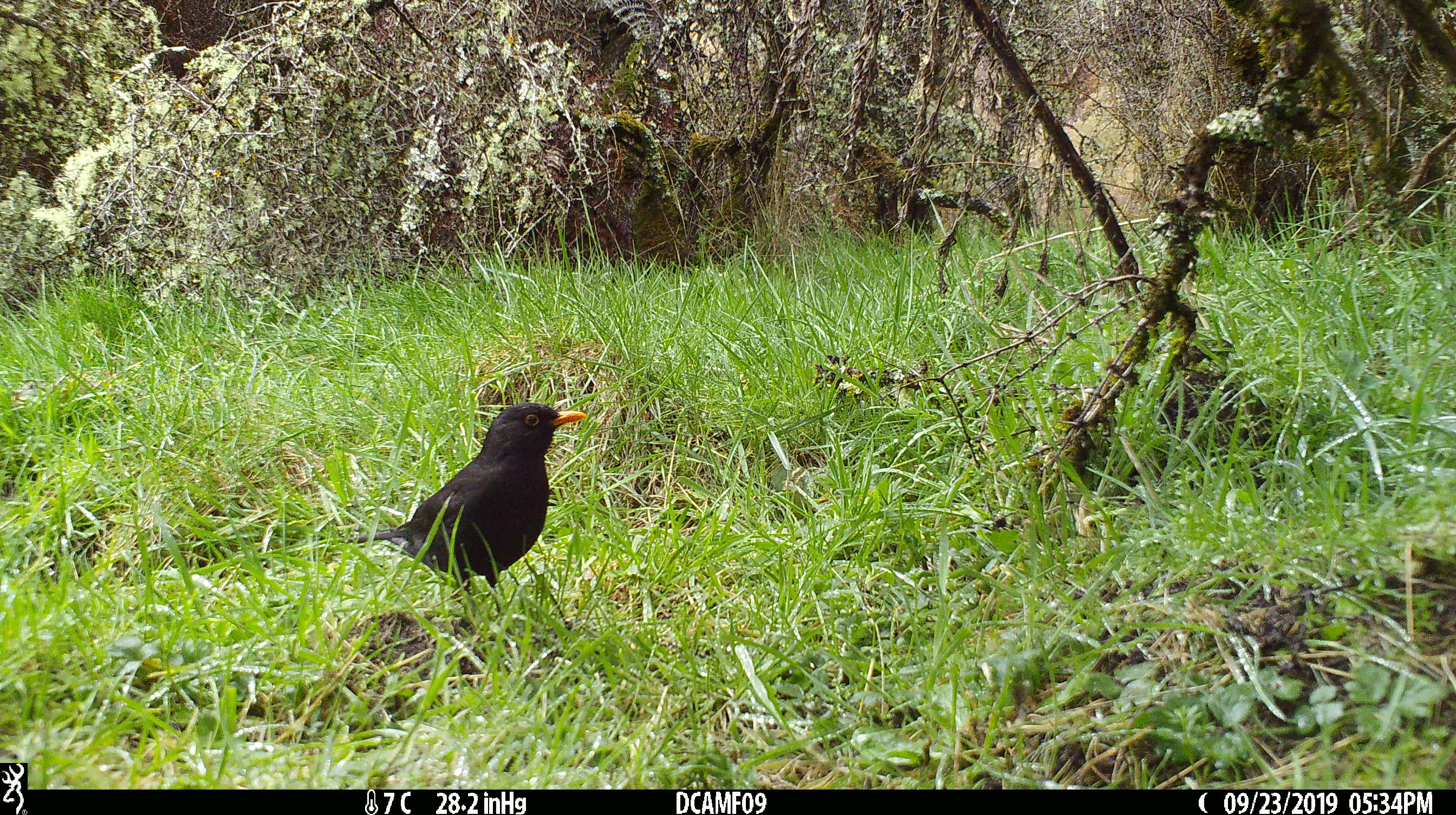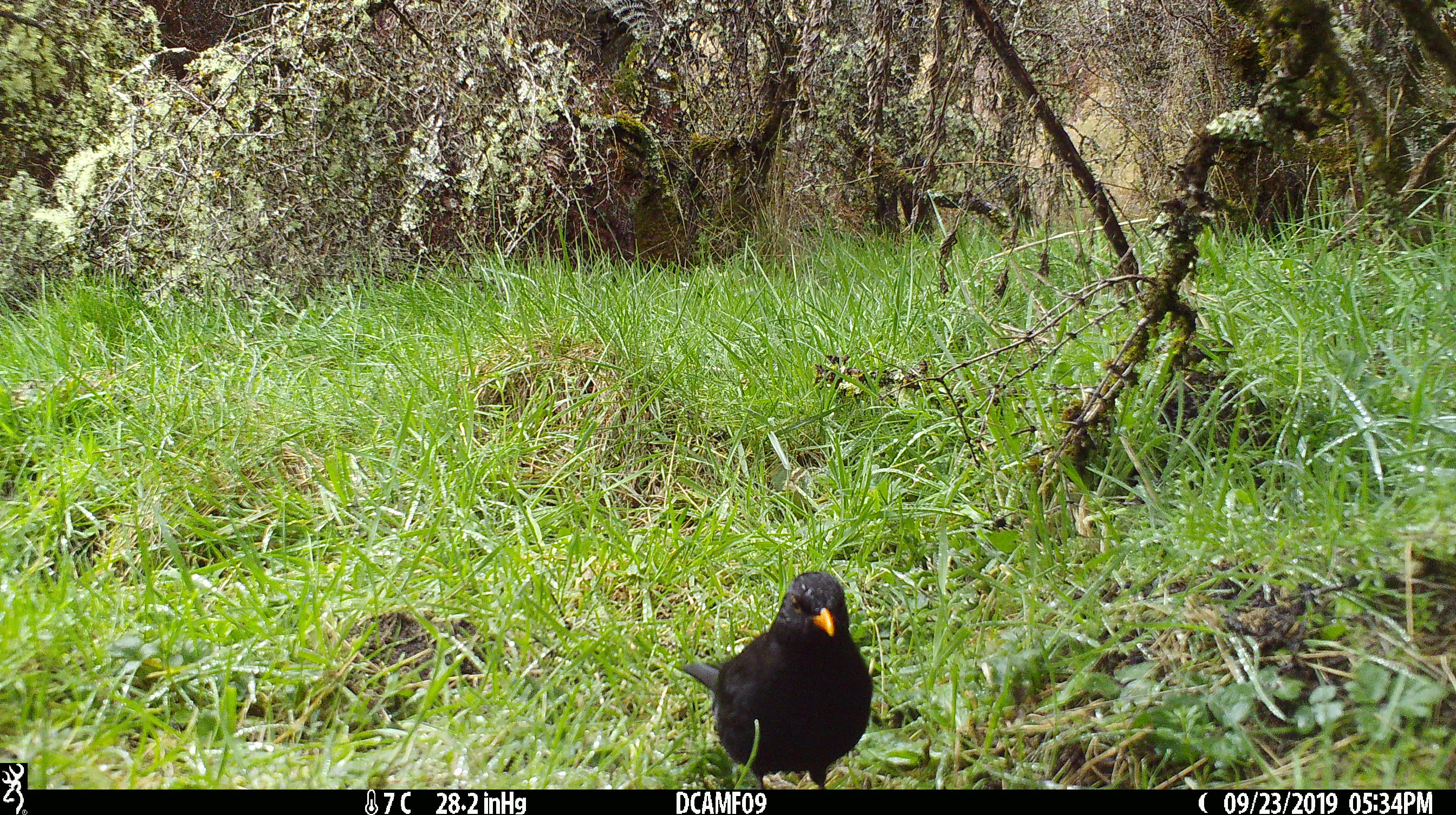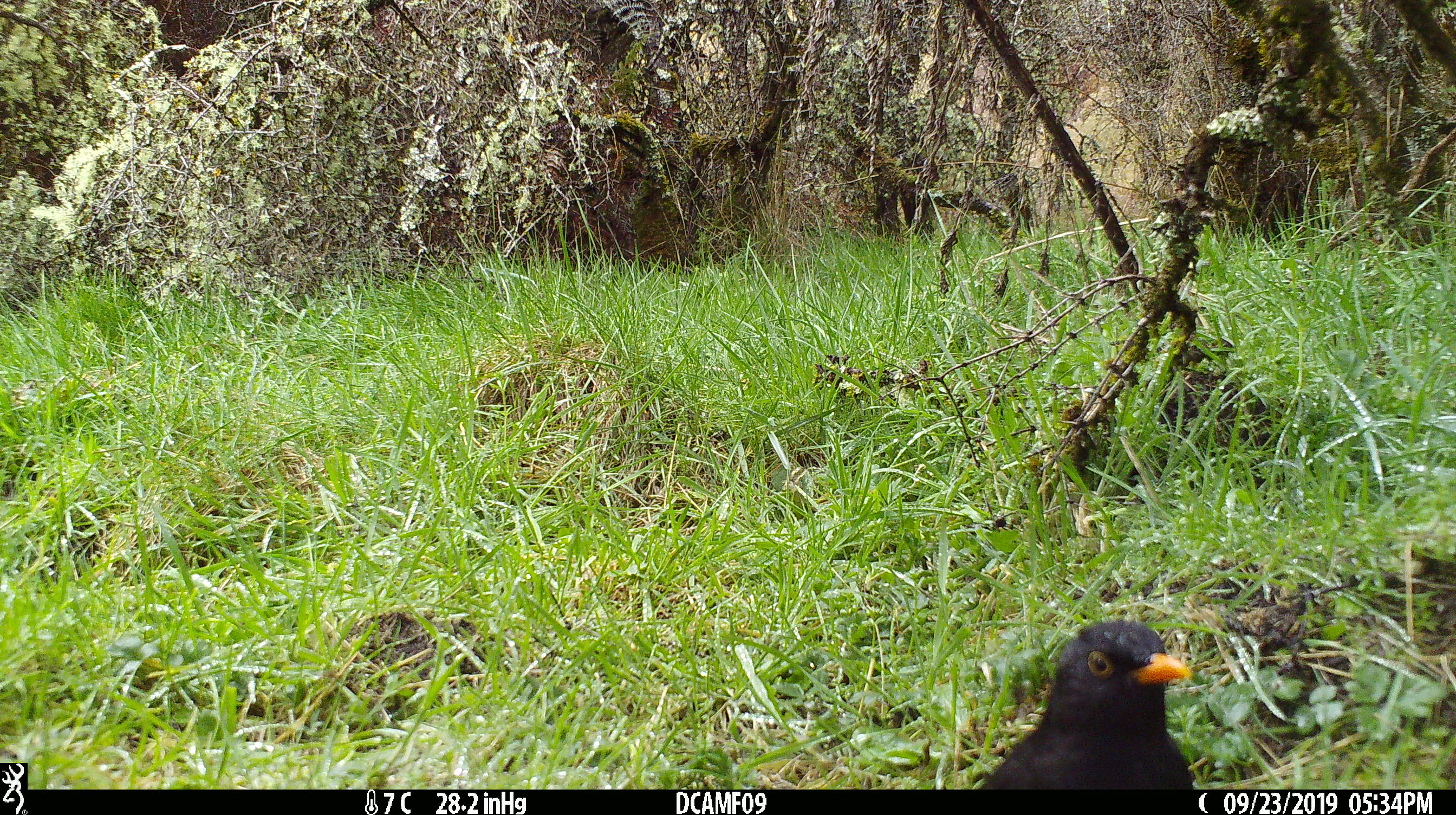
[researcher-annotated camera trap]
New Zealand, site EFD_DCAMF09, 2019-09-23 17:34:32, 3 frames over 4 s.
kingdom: Animalia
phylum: Chordata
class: Aves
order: Passeriformes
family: Turdidae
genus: Turdus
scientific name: Turdus merula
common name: eurasian blackbird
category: blackbird